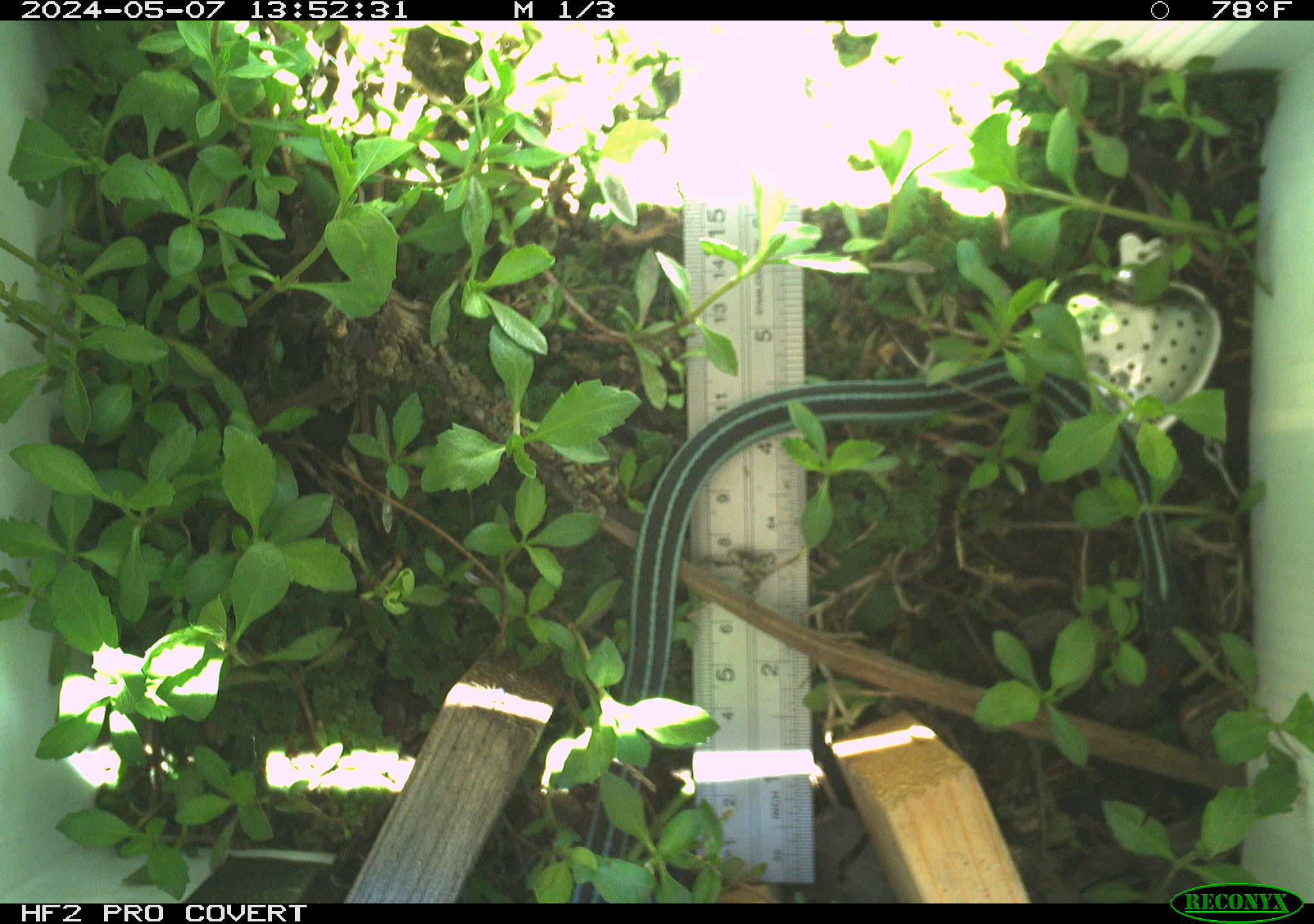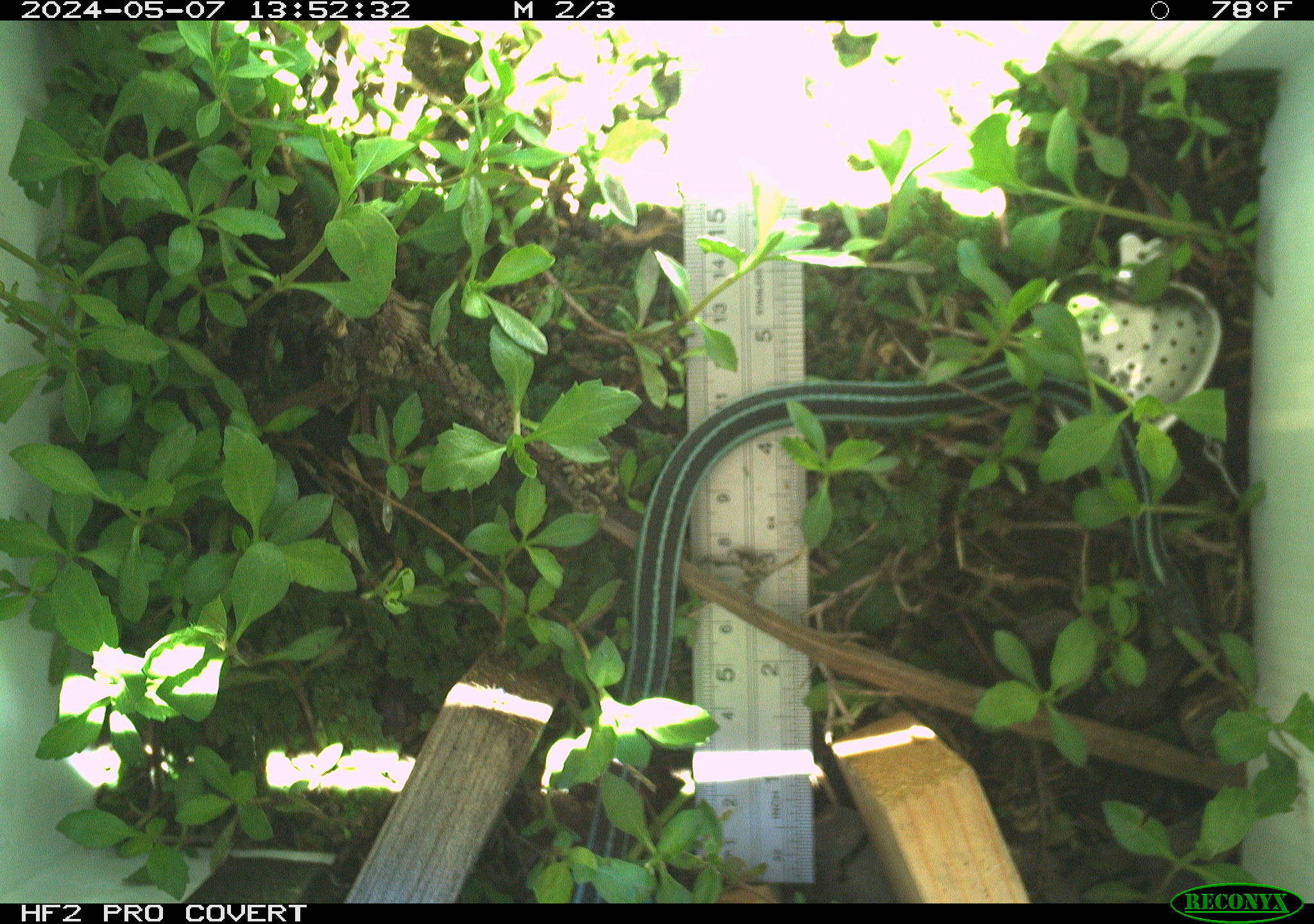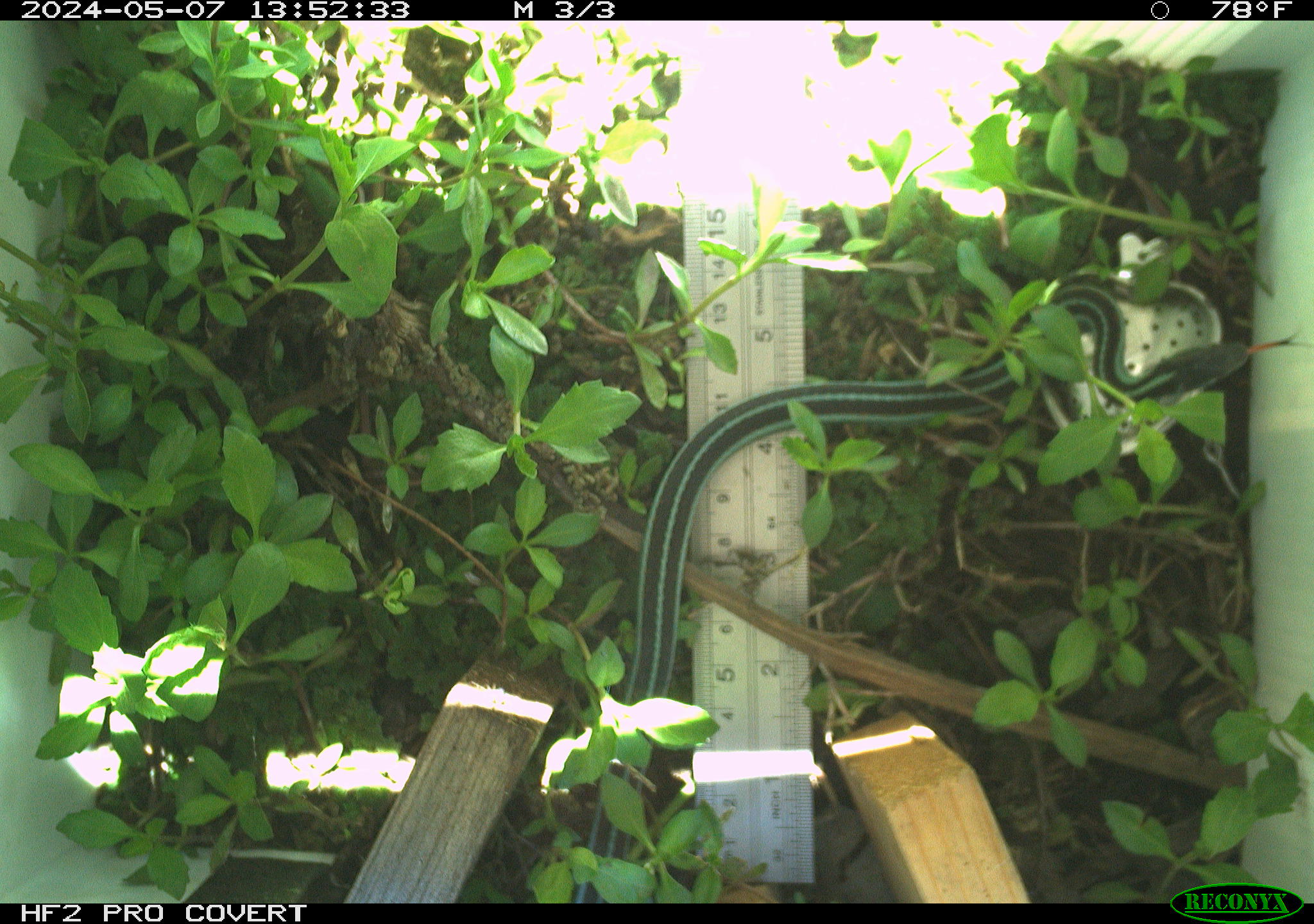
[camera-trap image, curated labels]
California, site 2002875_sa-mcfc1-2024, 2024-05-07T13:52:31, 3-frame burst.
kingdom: Animalia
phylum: Chordata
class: Reptilia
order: Squamata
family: Colubridae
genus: Thamnophis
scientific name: Thamnophis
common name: american gartersnakes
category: thamnophis species